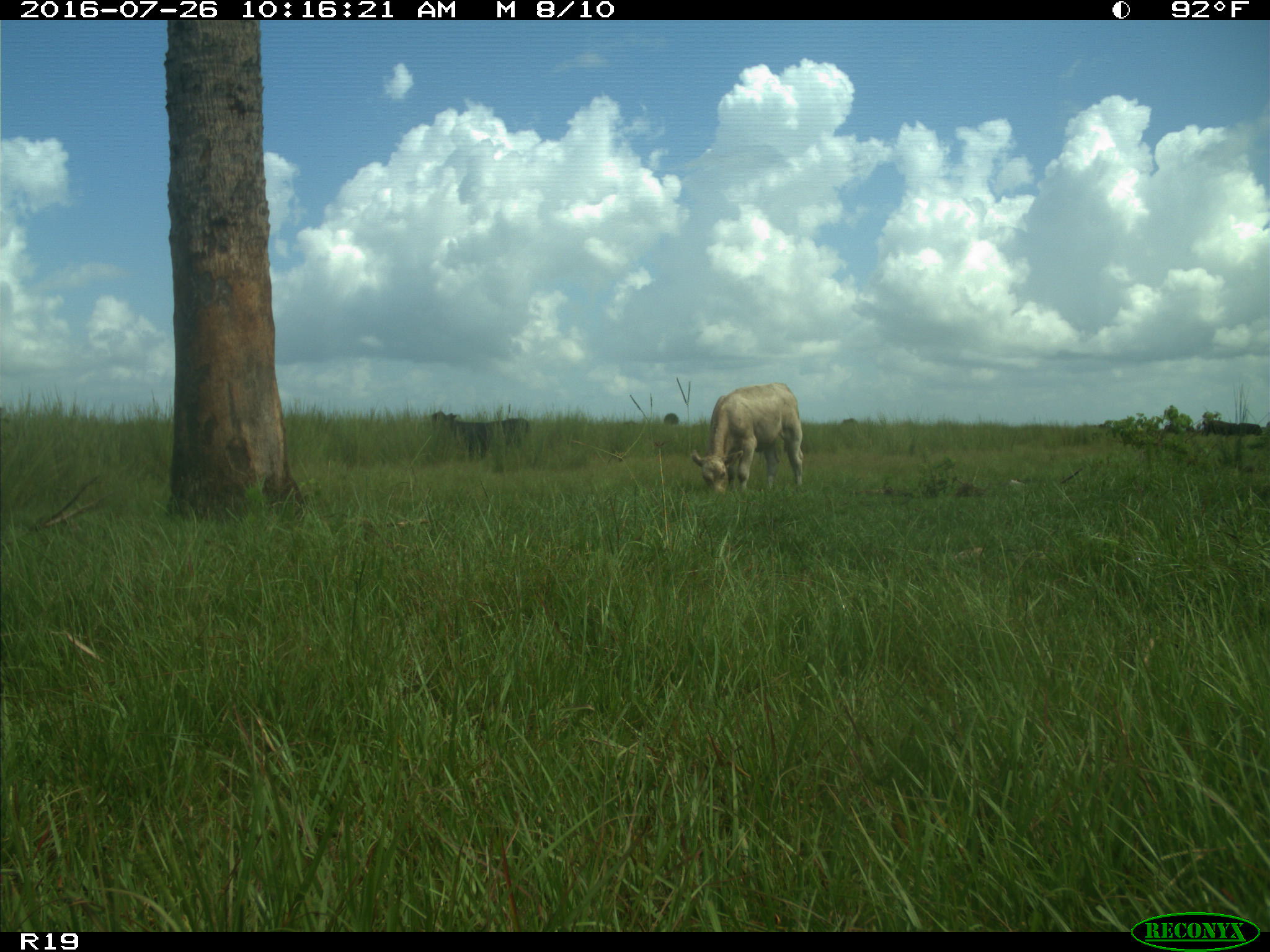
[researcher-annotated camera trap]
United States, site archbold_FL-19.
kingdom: Animalia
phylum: Chordata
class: Mammalia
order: Artiodactyla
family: Bovidae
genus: Bos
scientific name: Bos taurus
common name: domestic cow